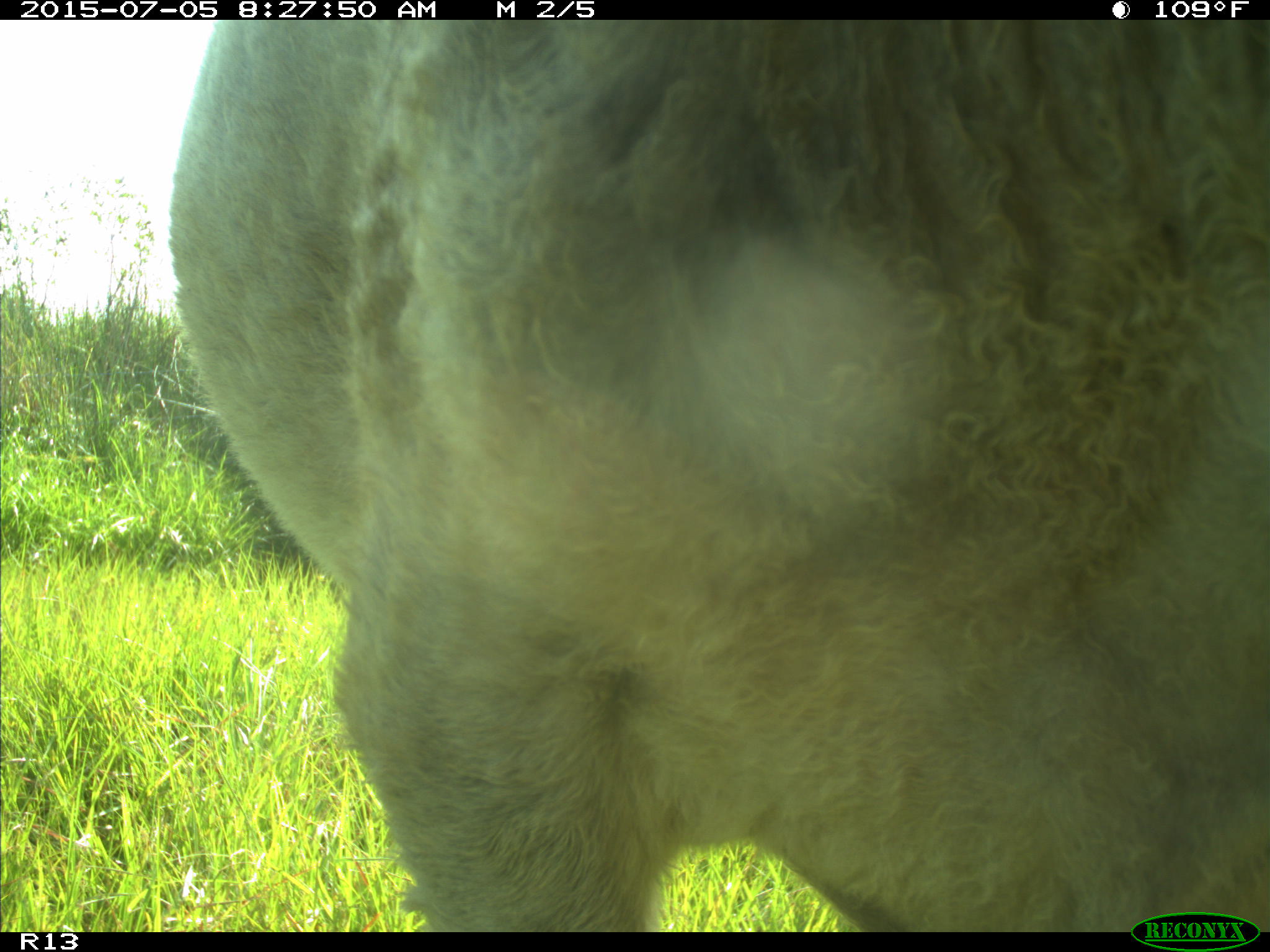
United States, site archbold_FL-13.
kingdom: Animalia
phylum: Chordata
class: Mammalia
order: Artiodactyla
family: Bovidae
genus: Bos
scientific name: Bos taurus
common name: domestic cow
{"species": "Bos taurus (domestic cow)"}